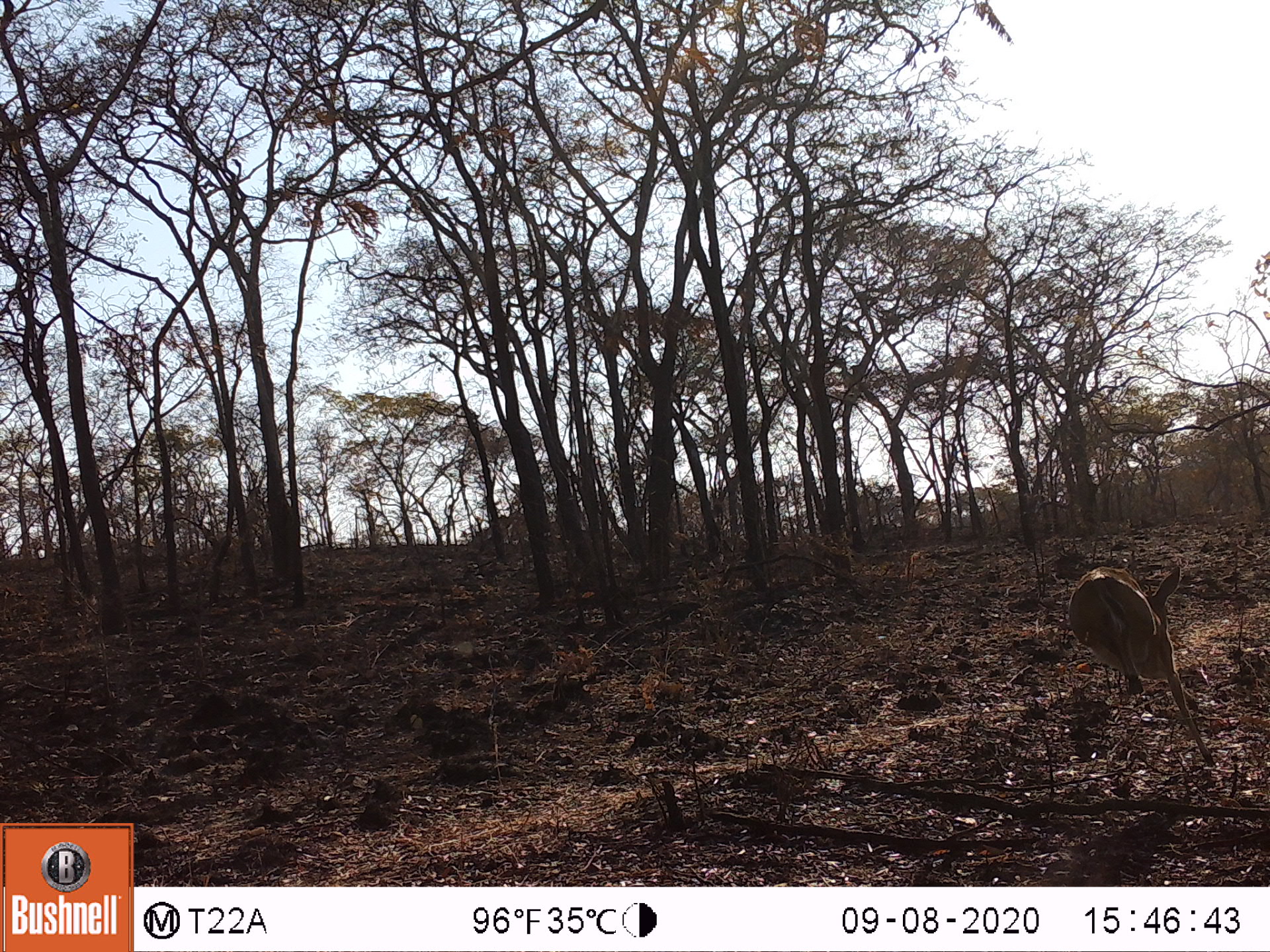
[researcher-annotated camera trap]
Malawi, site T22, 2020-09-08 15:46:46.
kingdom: Animalia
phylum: Chordata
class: Mammalia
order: Artiodactyla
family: Bovidae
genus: Sylvicapra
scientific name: Sylvicapra grimmia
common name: common duiker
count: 1